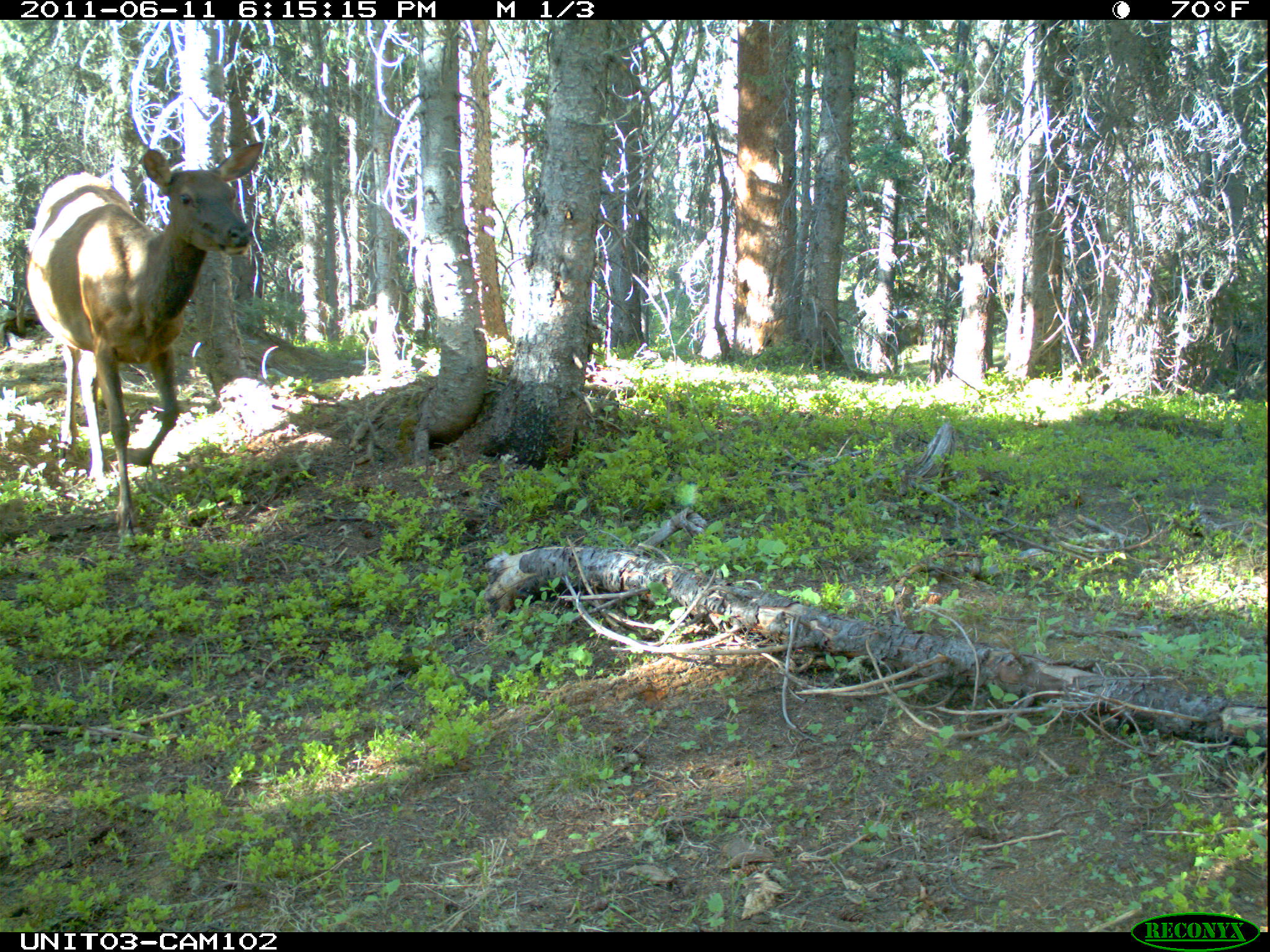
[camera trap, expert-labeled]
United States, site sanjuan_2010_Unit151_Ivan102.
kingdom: Animalia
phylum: Chordata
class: Mammalia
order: Artiodactyla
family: Cervidae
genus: Cervus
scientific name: Cervus elaphus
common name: red deer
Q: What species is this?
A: Cervus elaphus (red deer).